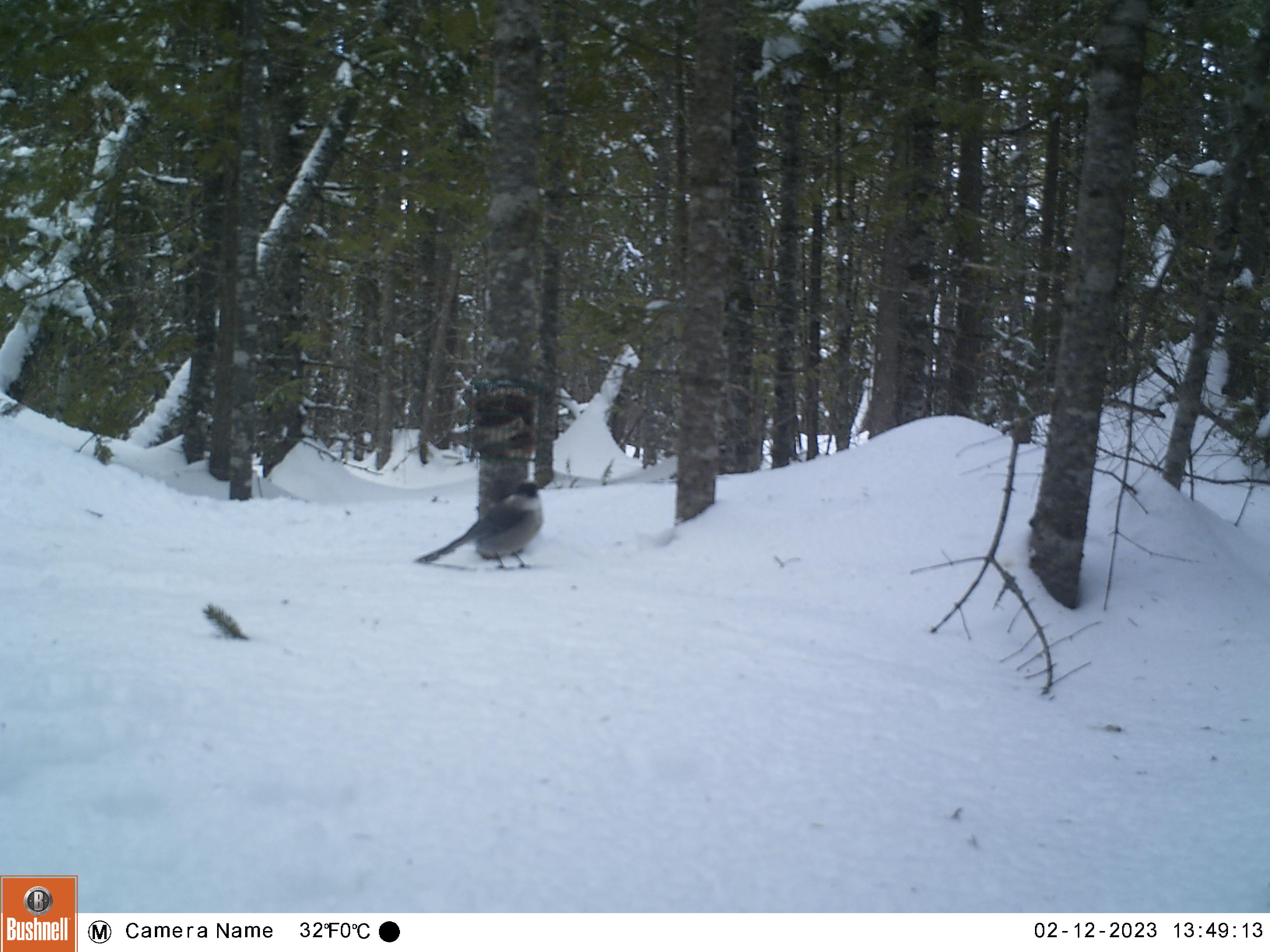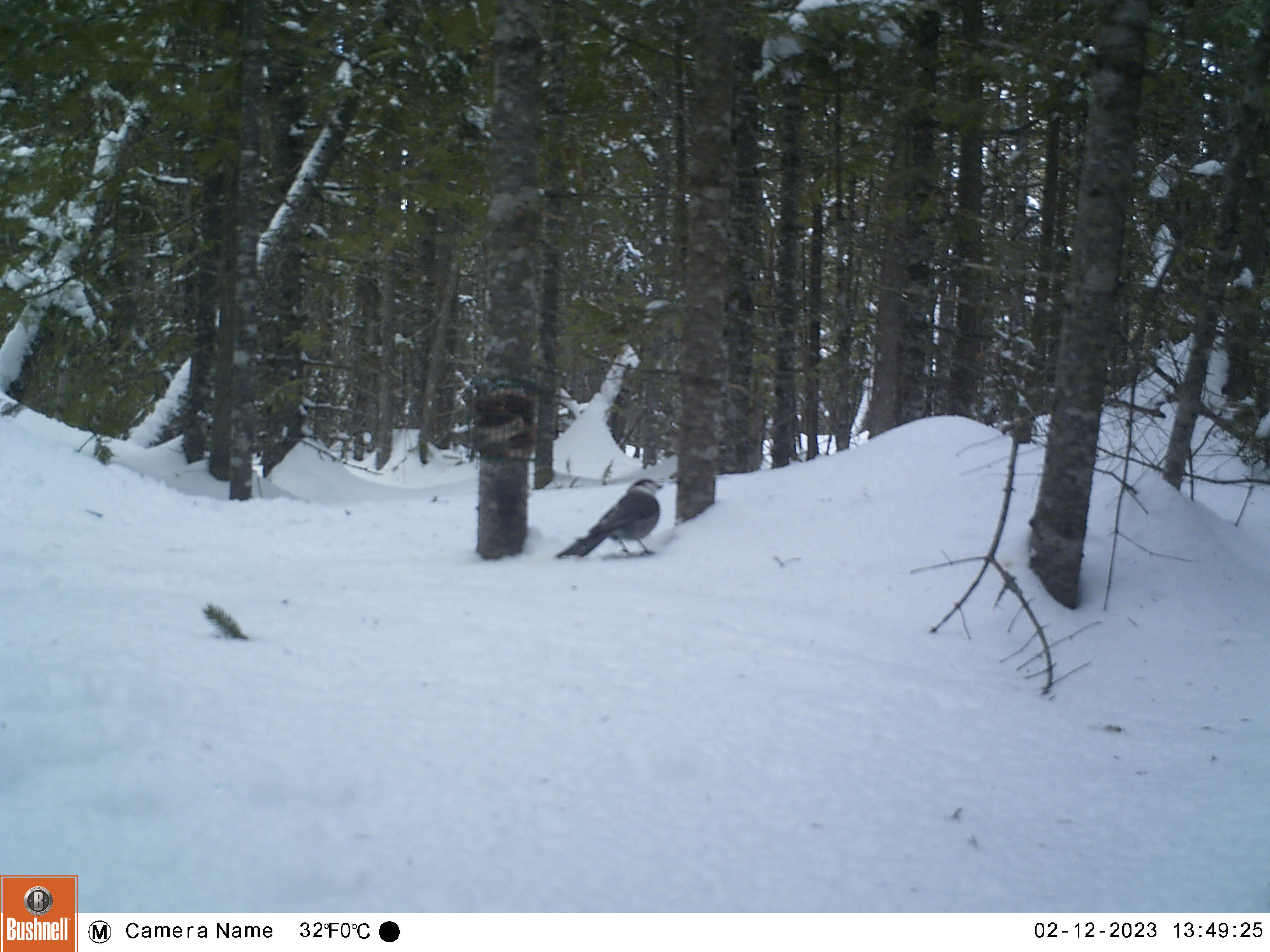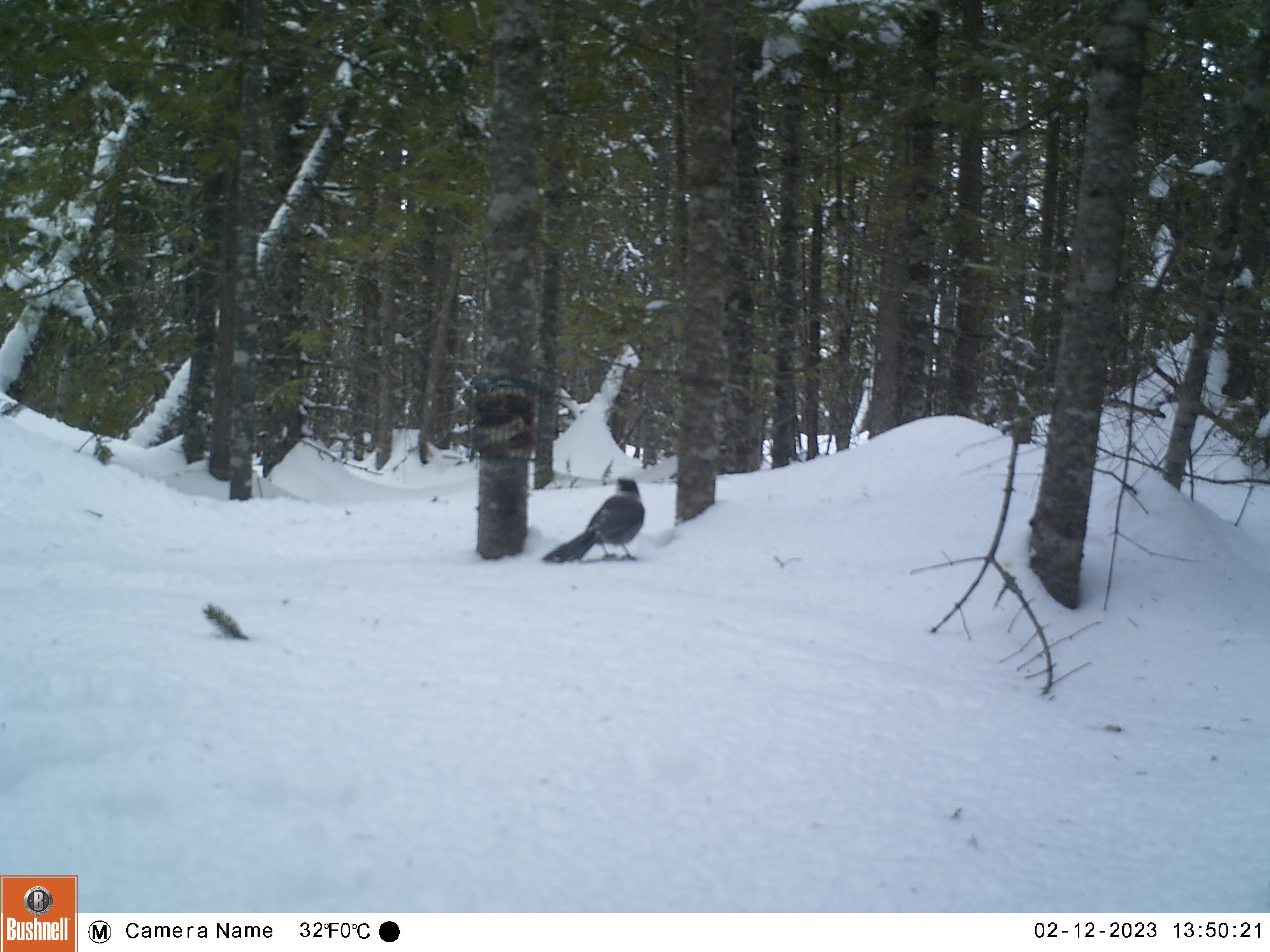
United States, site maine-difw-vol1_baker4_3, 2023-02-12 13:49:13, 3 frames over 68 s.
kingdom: Animalia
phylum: Chordata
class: Aves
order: Passeriformes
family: Corvidae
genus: Perisoreus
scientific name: Perisoreus canadensis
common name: canada jay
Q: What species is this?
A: Canada jay (Perisoreus canadensis).